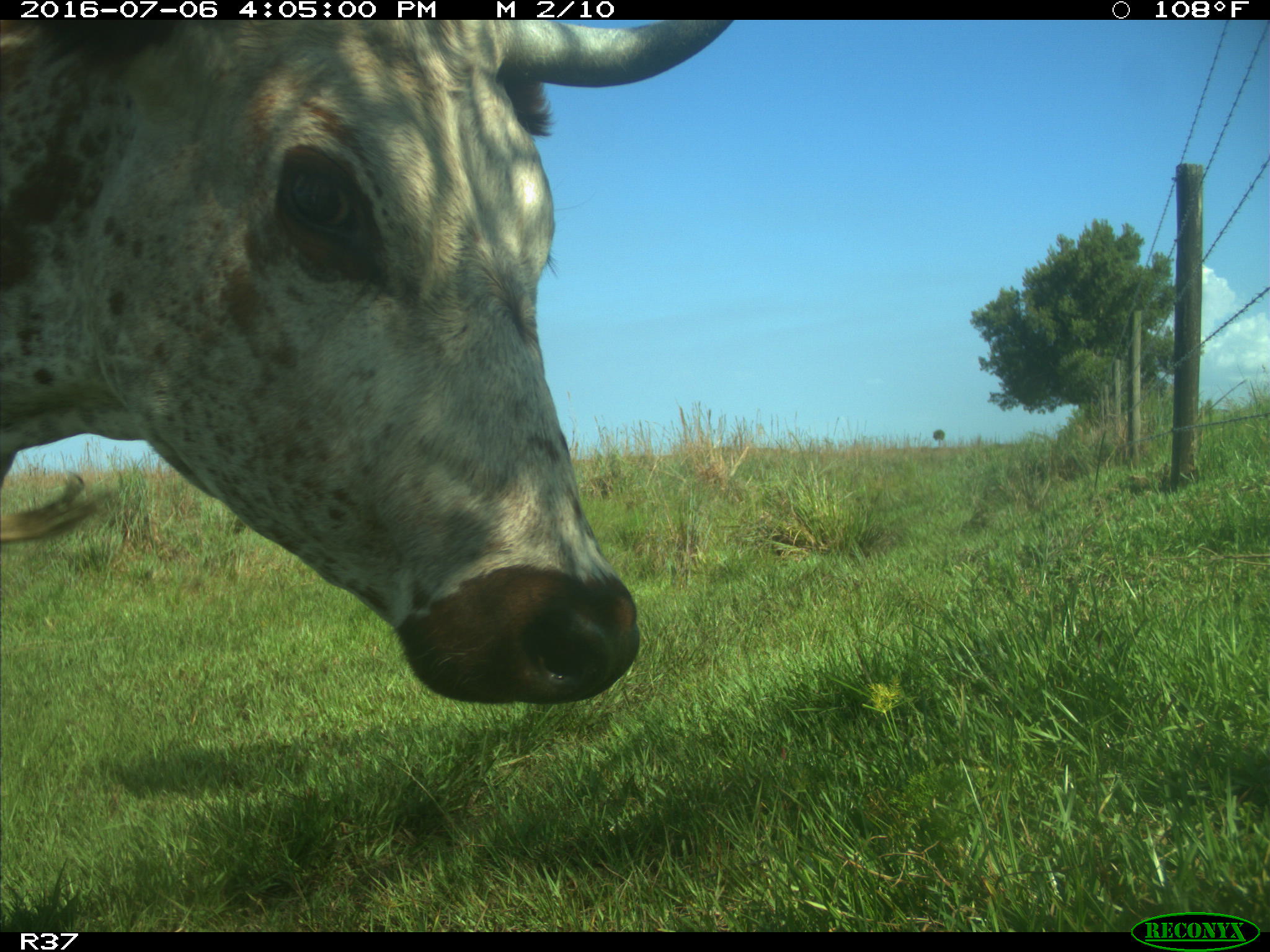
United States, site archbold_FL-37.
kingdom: Animalia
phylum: Chordata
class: Mammalia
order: Artiodactyla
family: Bovidae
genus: Bos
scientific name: Bos taurus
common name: domestic cow